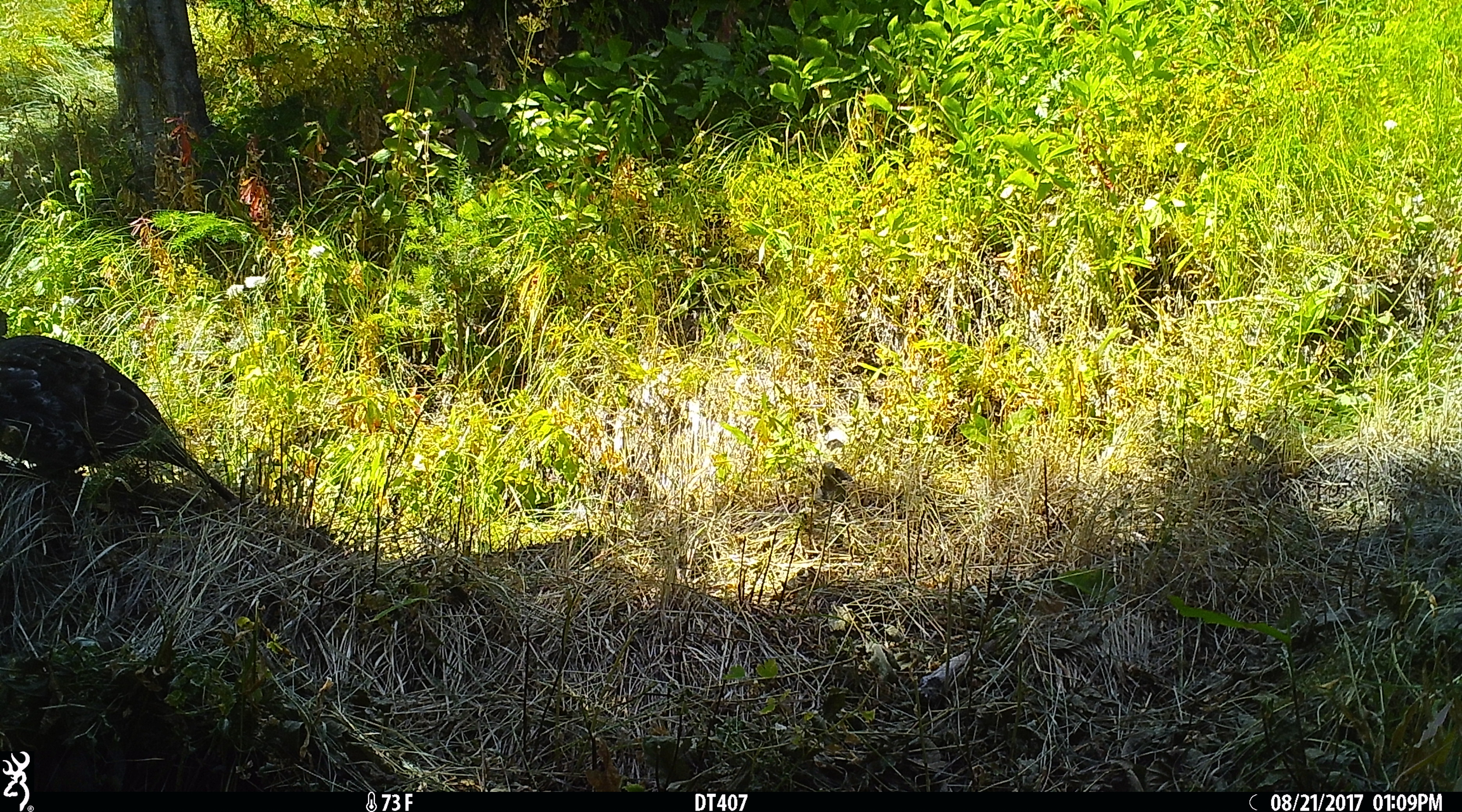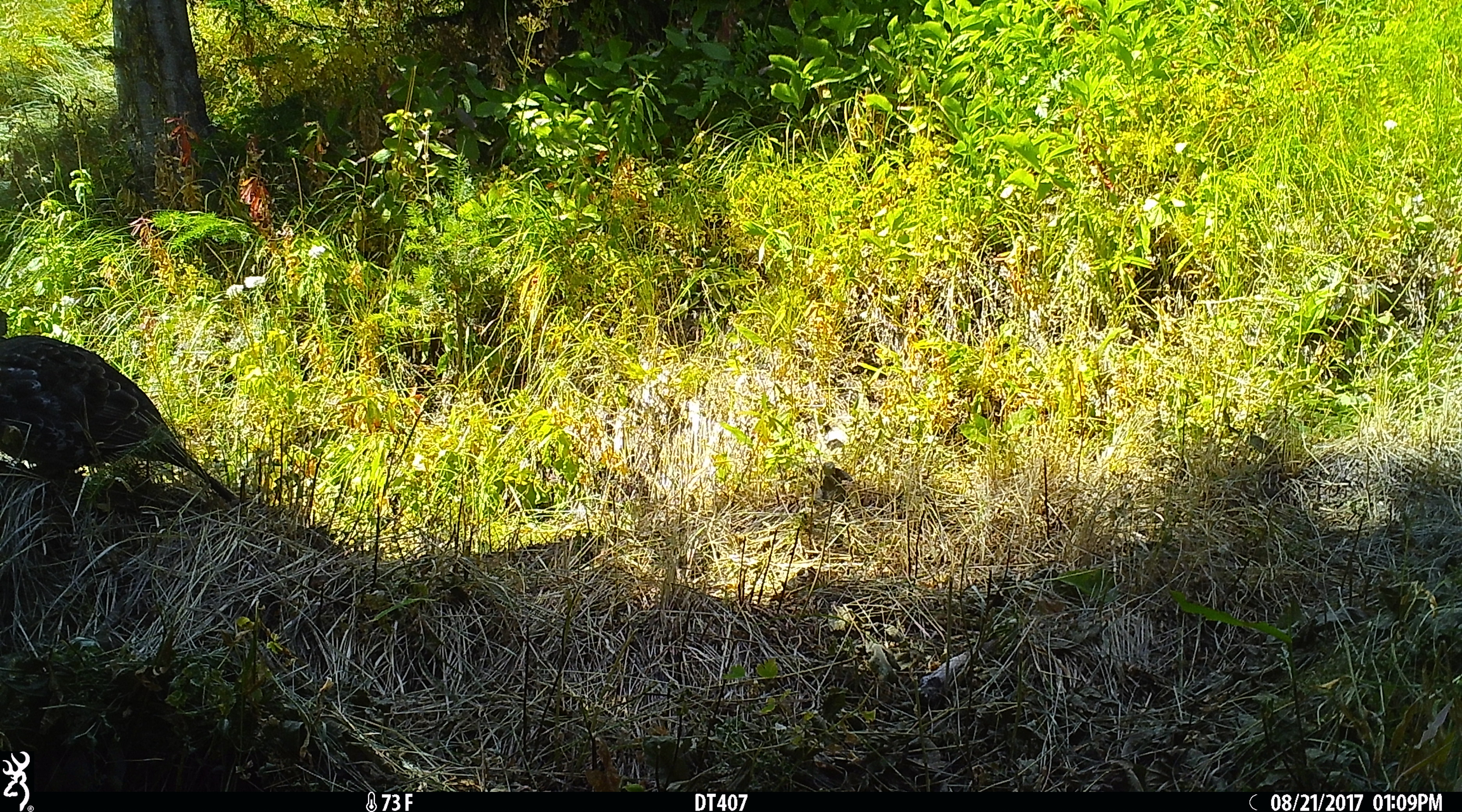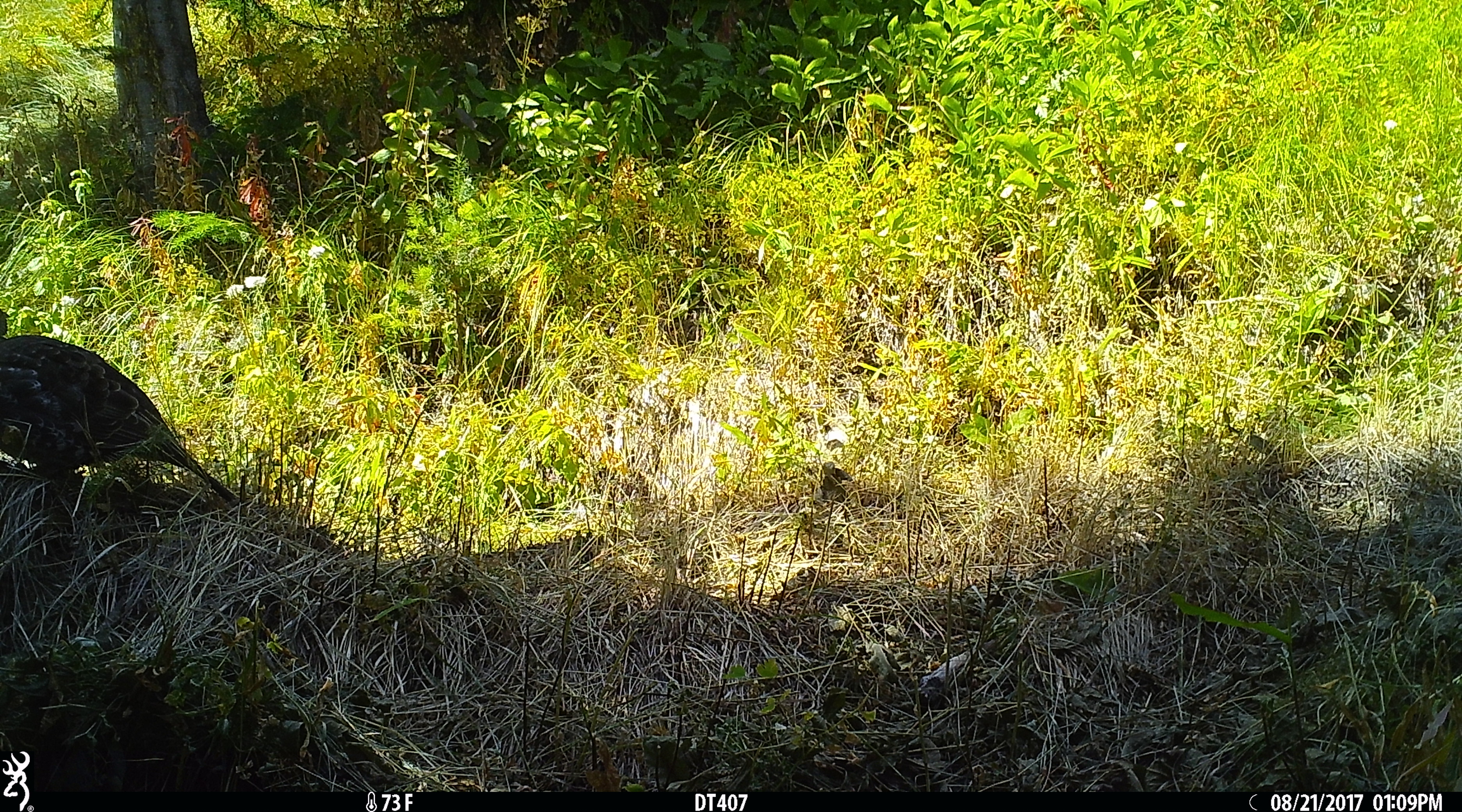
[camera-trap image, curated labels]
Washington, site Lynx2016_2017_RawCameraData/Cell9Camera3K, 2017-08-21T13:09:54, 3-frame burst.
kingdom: Animalia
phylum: Chordata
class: Aves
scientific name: Aves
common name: birds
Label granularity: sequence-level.